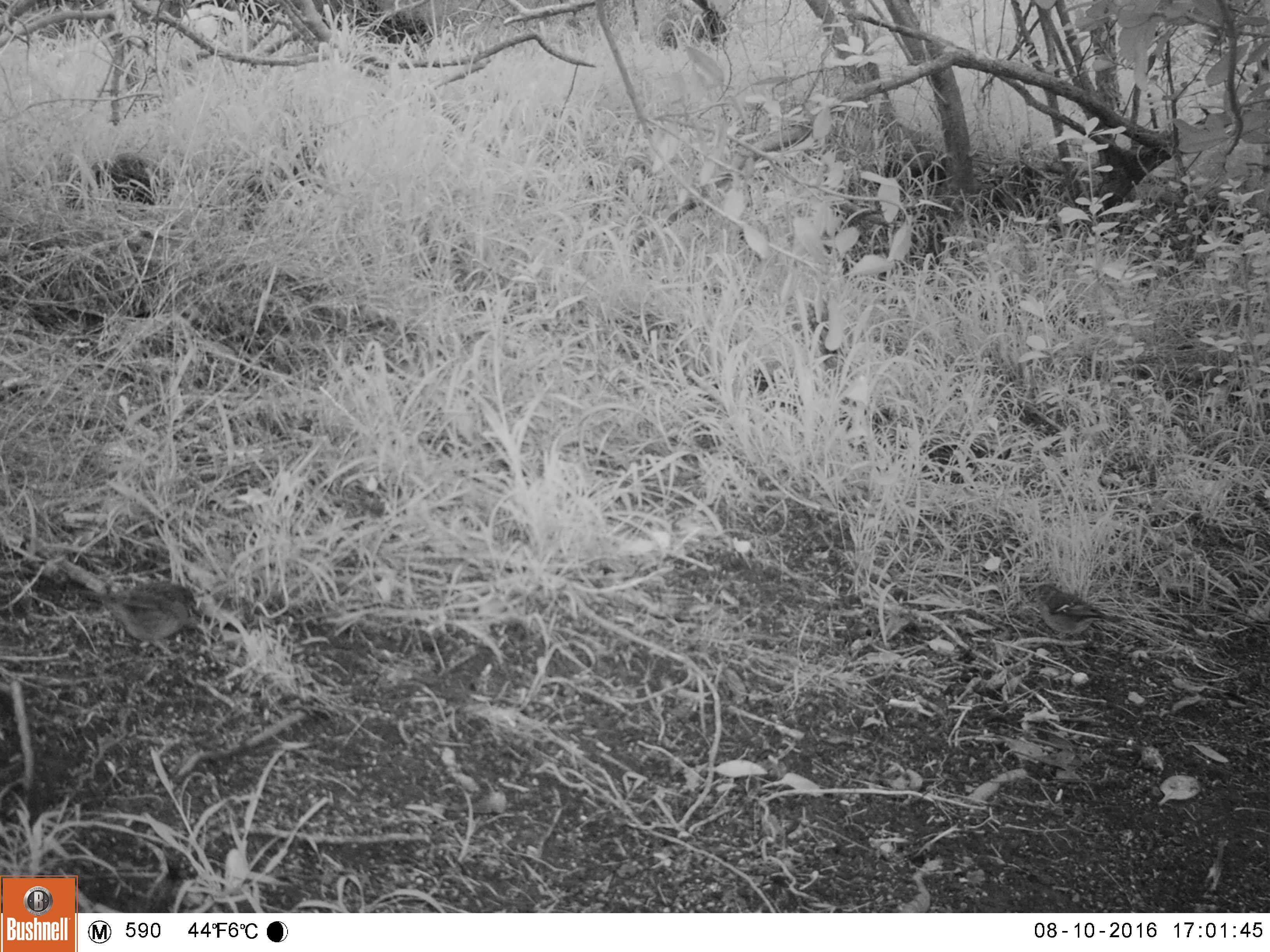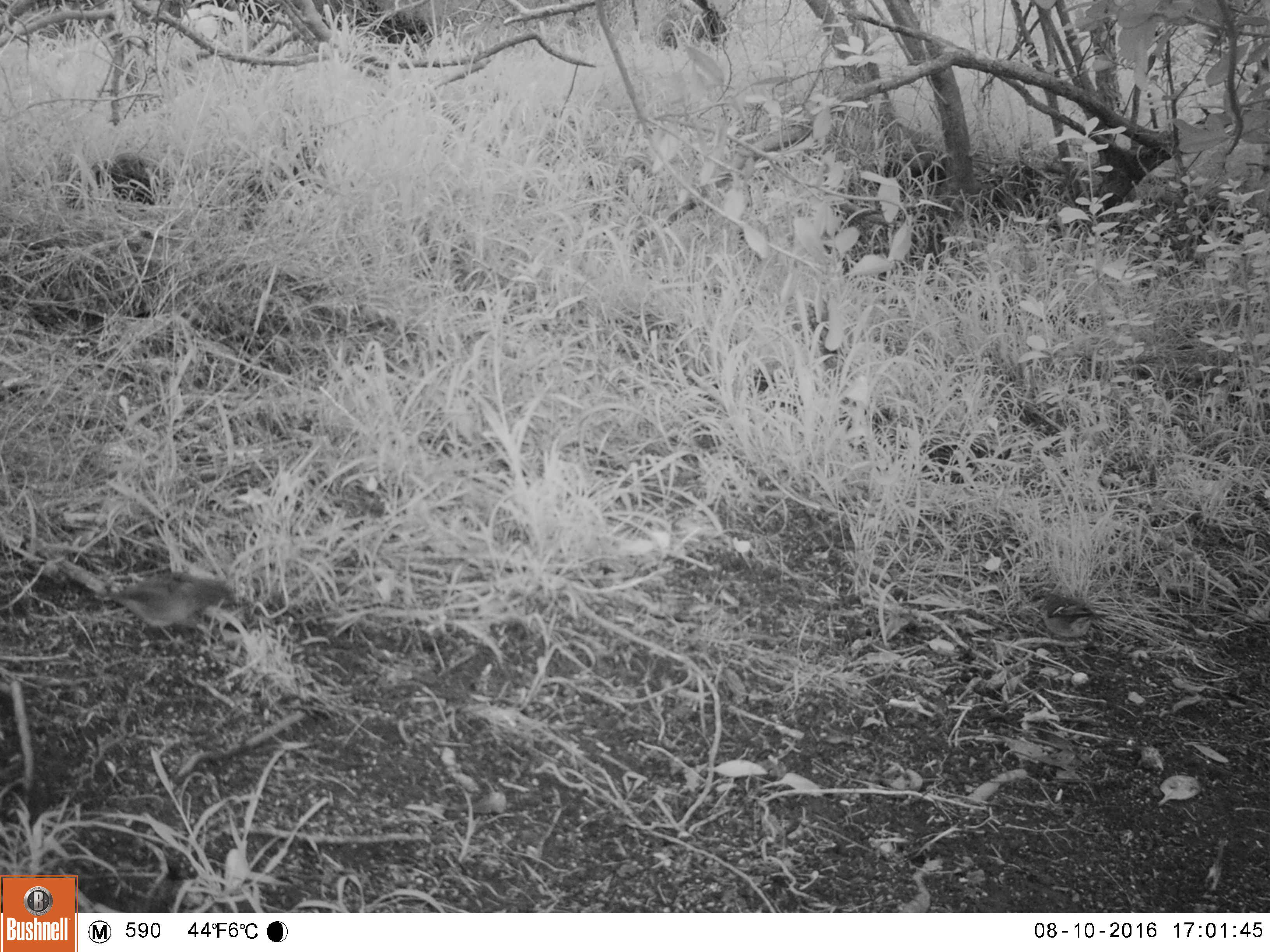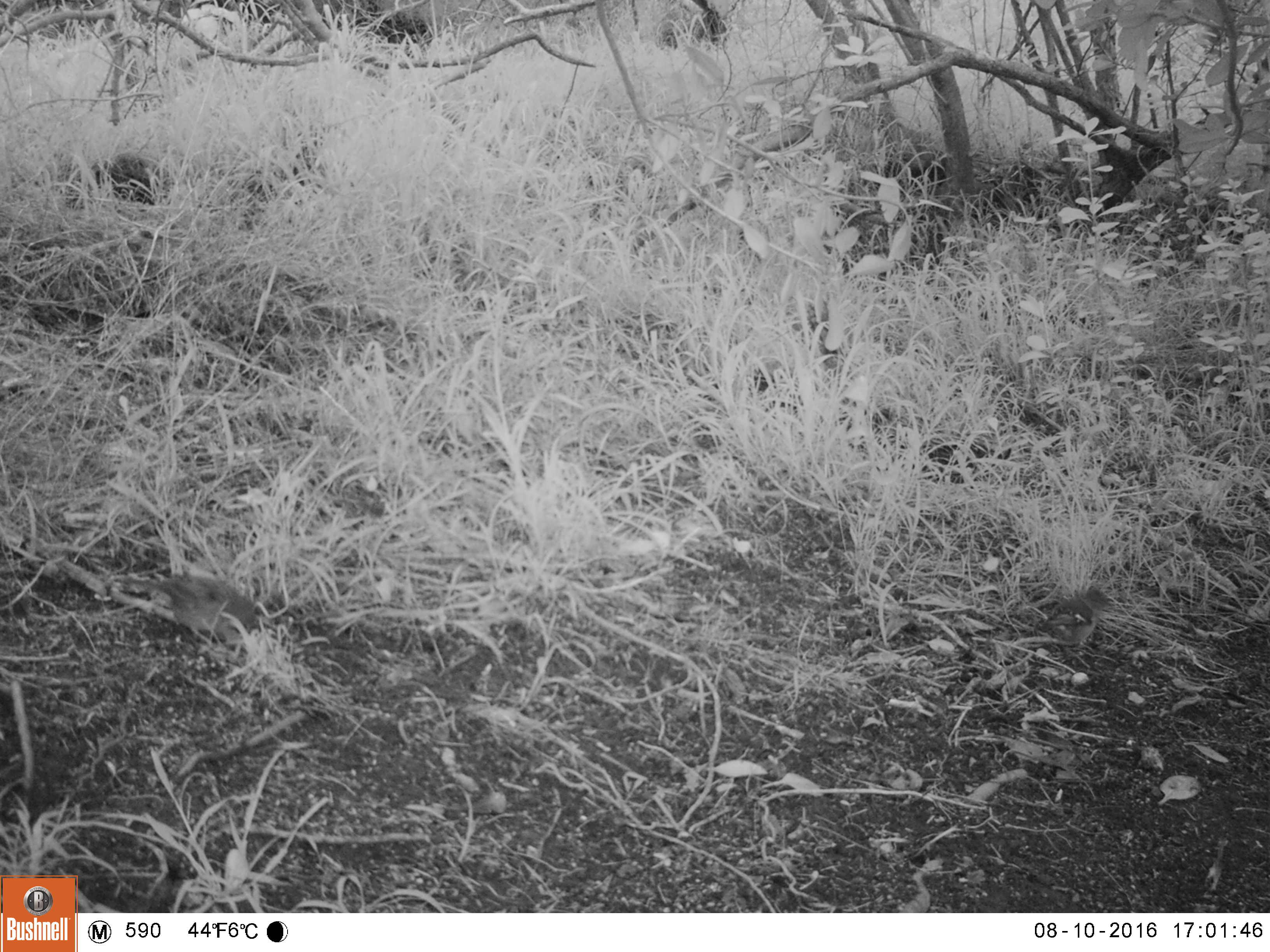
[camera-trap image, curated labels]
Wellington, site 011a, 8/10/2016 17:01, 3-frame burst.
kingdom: Animalia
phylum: Chordata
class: Aves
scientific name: Aves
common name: bird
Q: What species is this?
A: Bird (Aves).